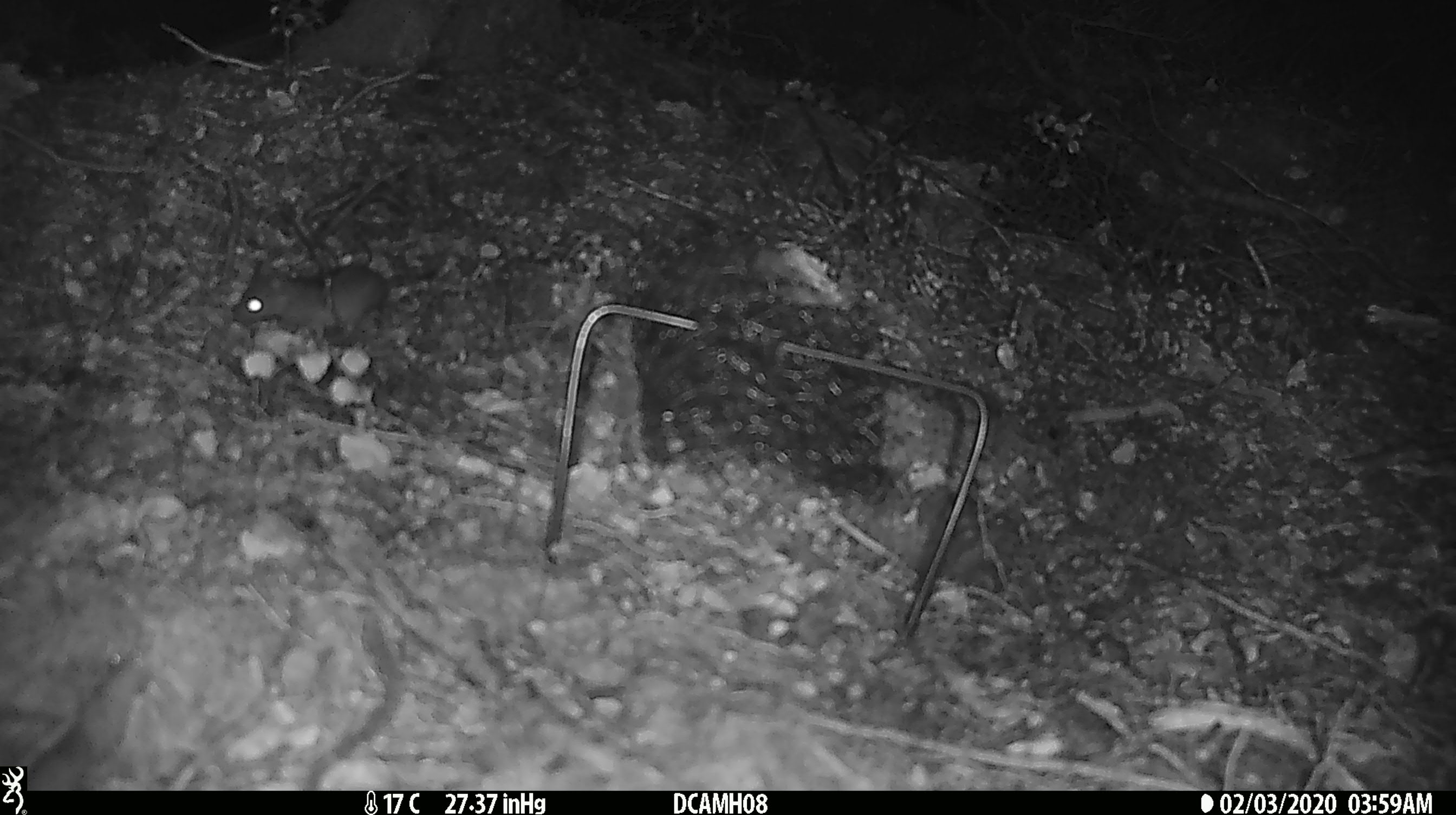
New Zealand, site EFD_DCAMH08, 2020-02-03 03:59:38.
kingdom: Animalia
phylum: Chordata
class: Mammalia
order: Rodentia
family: Muridae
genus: Mus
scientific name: Mus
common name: mouse